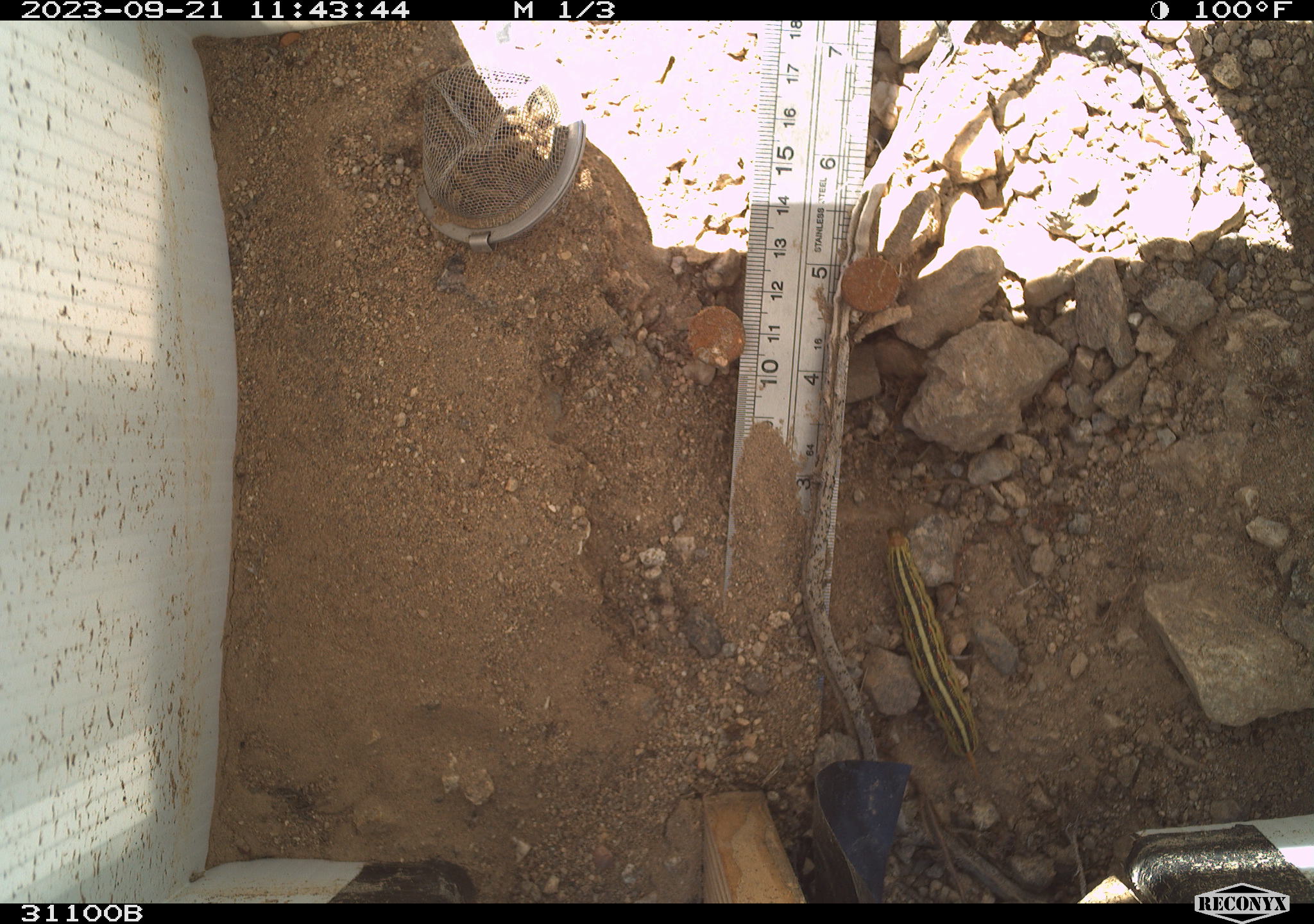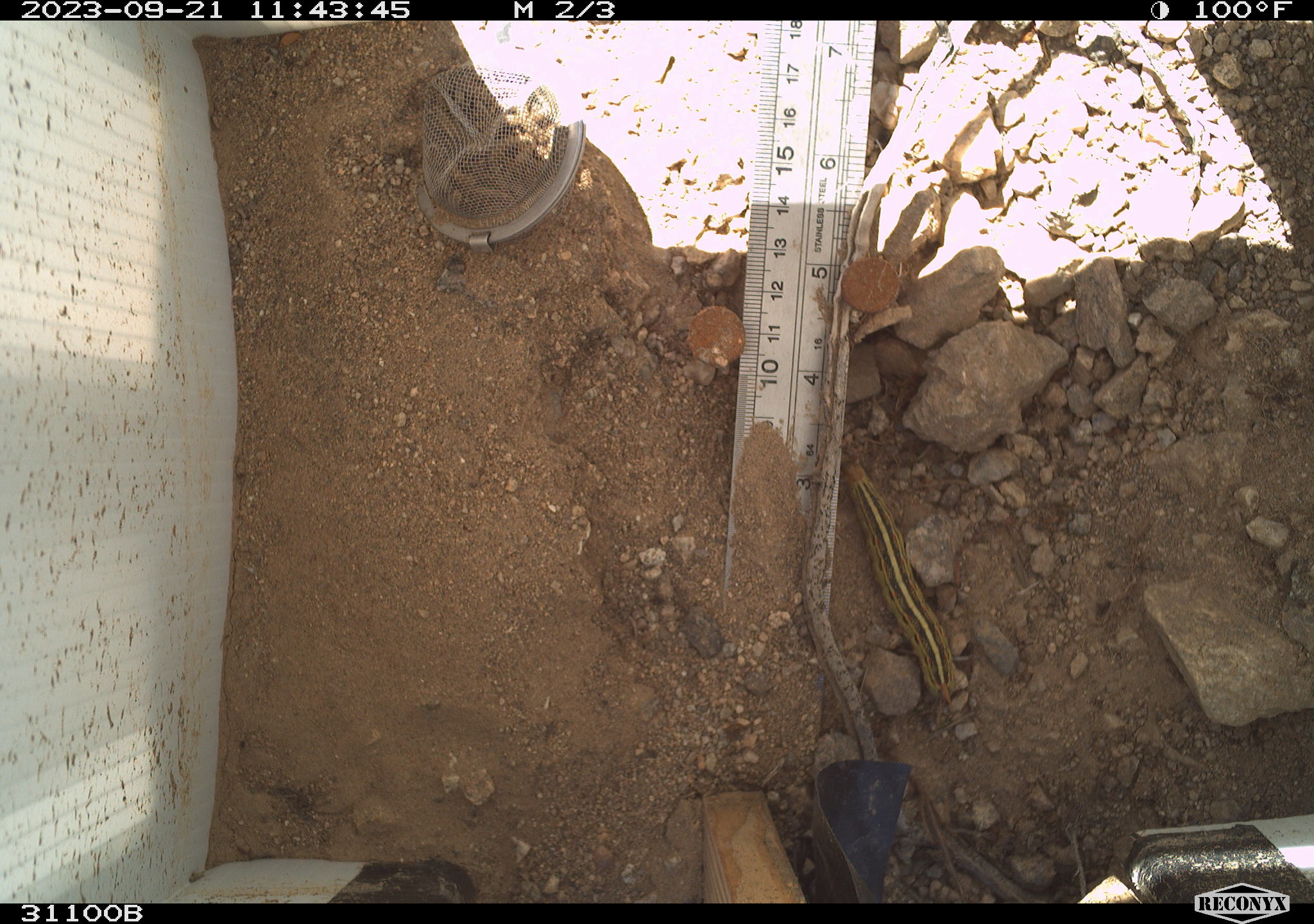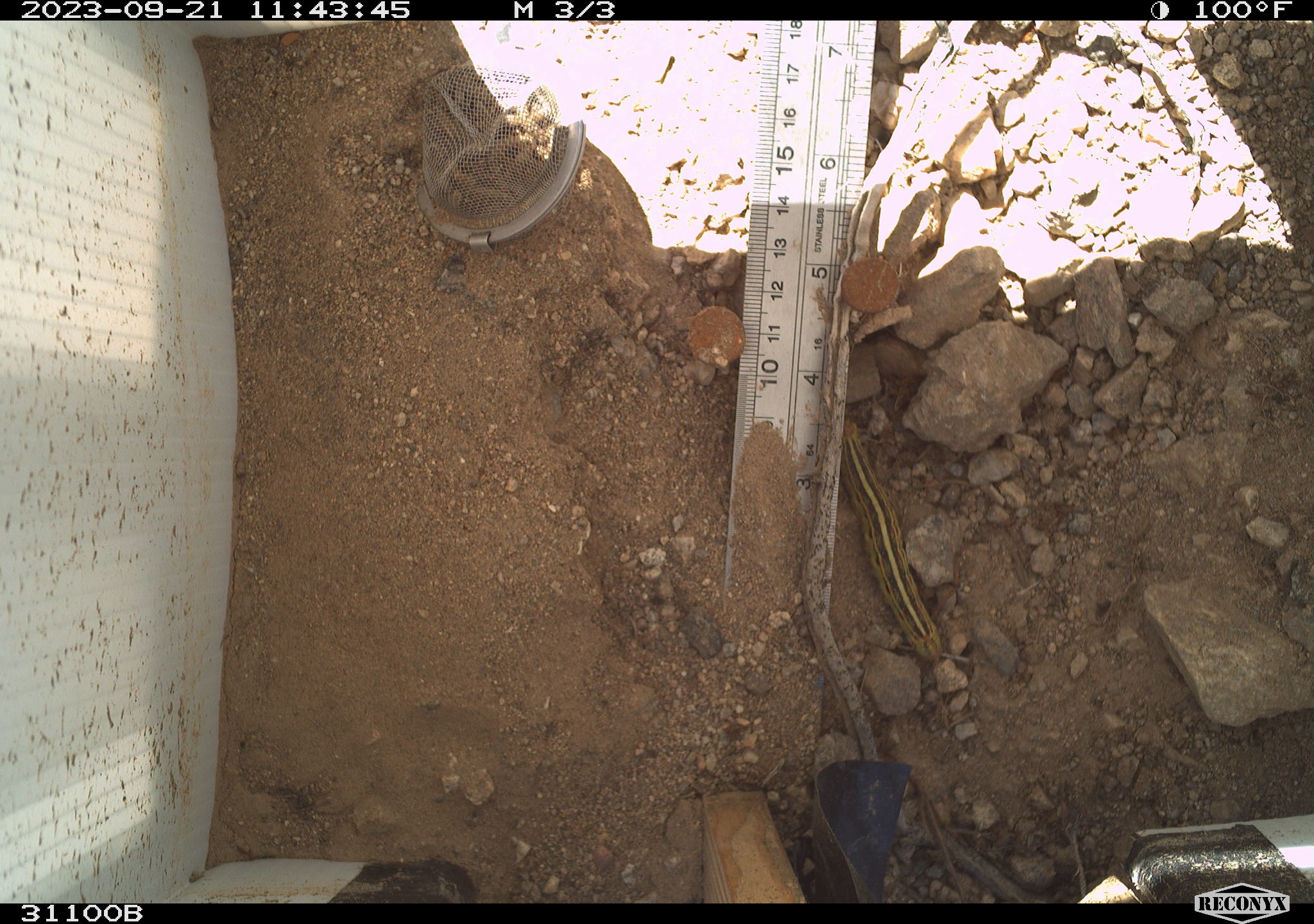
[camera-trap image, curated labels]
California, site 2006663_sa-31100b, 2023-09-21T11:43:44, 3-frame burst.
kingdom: Animalia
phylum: Arthropoda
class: Insecta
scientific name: Insecta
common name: insect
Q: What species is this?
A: Insect (Insecta).